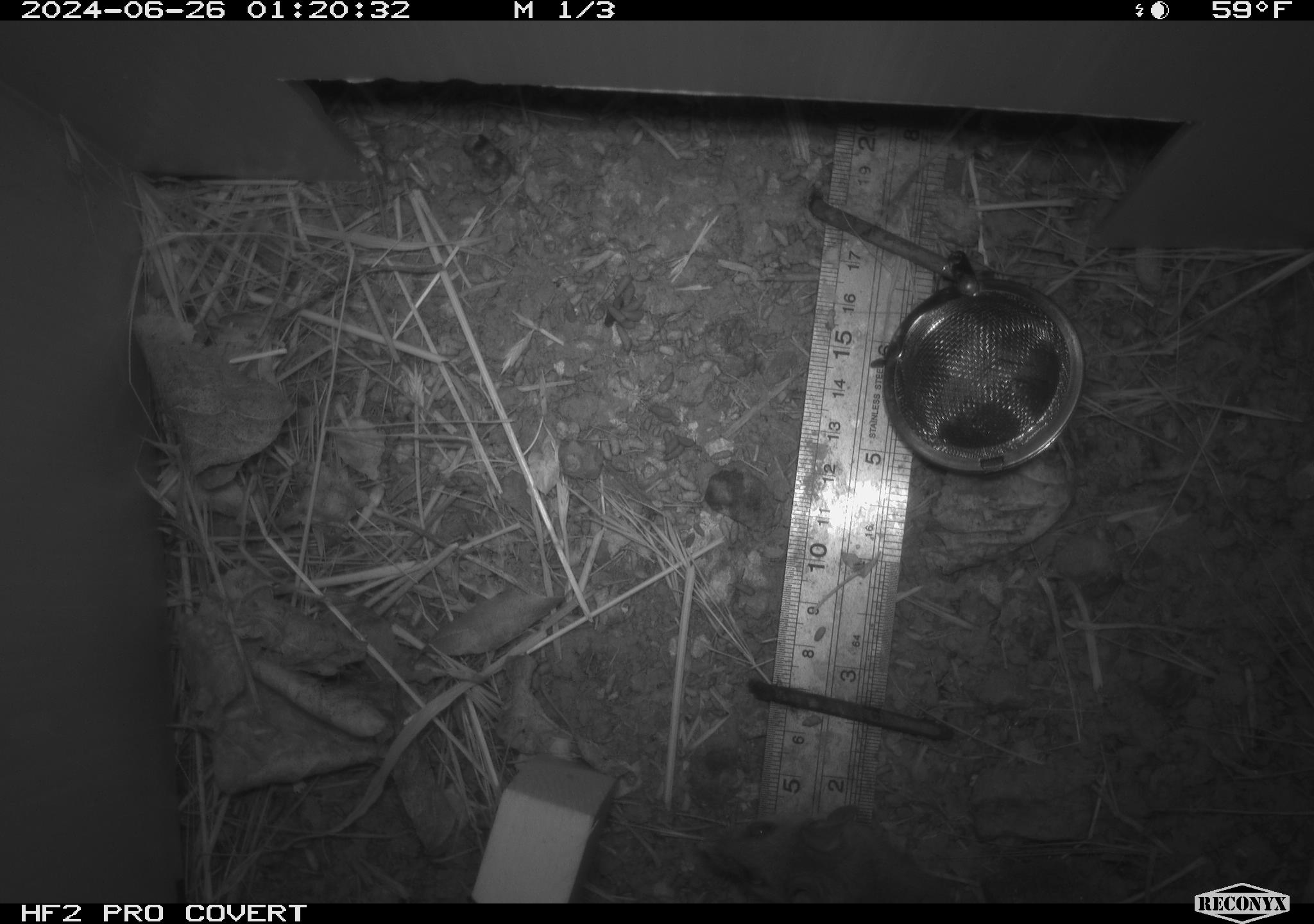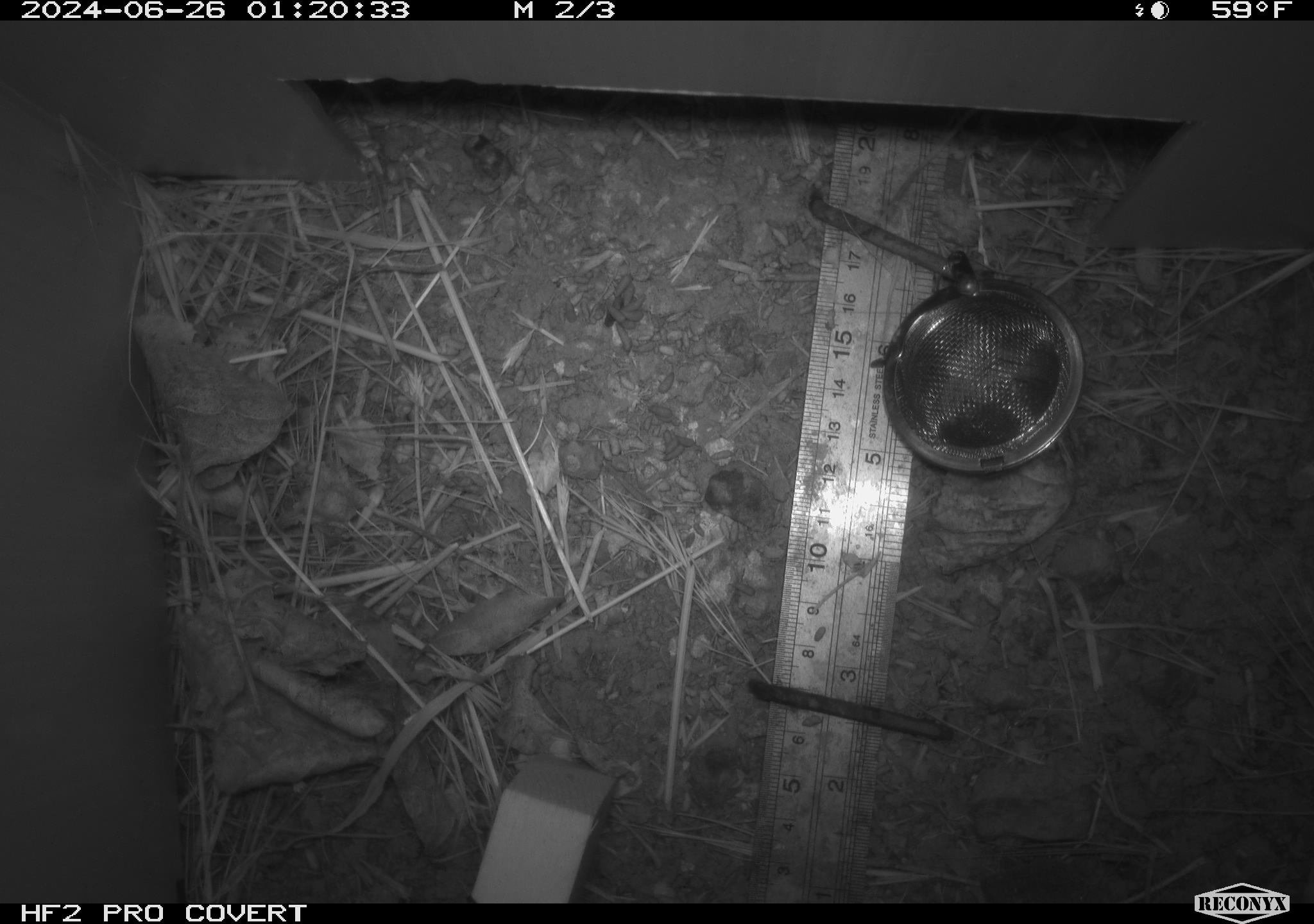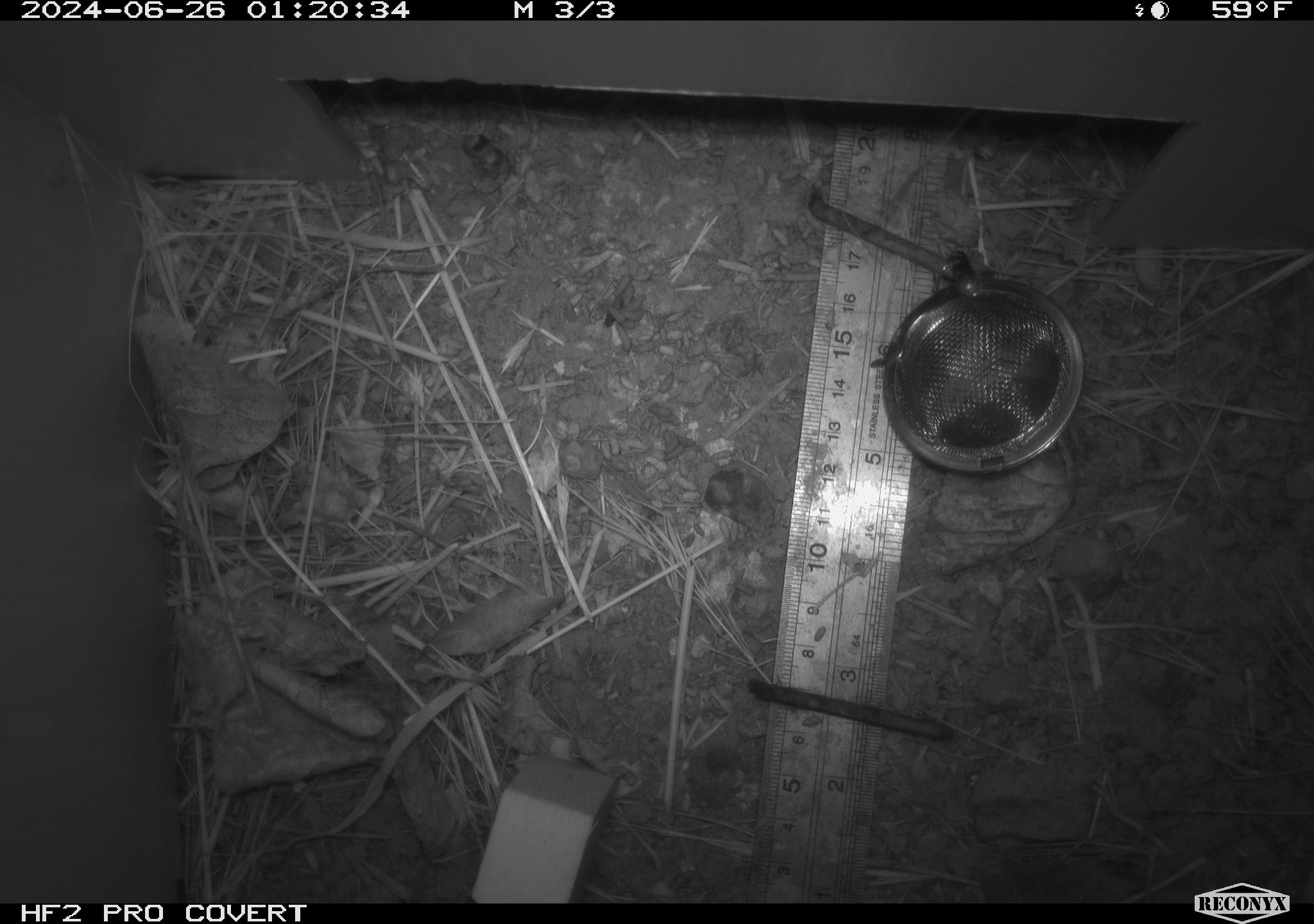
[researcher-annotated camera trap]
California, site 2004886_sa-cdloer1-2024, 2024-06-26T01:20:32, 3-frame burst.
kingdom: Animalia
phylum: Chordata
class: Mammalia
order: Rodentia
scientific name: Rodentia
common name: mouse species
Mouse species (Rodentia).